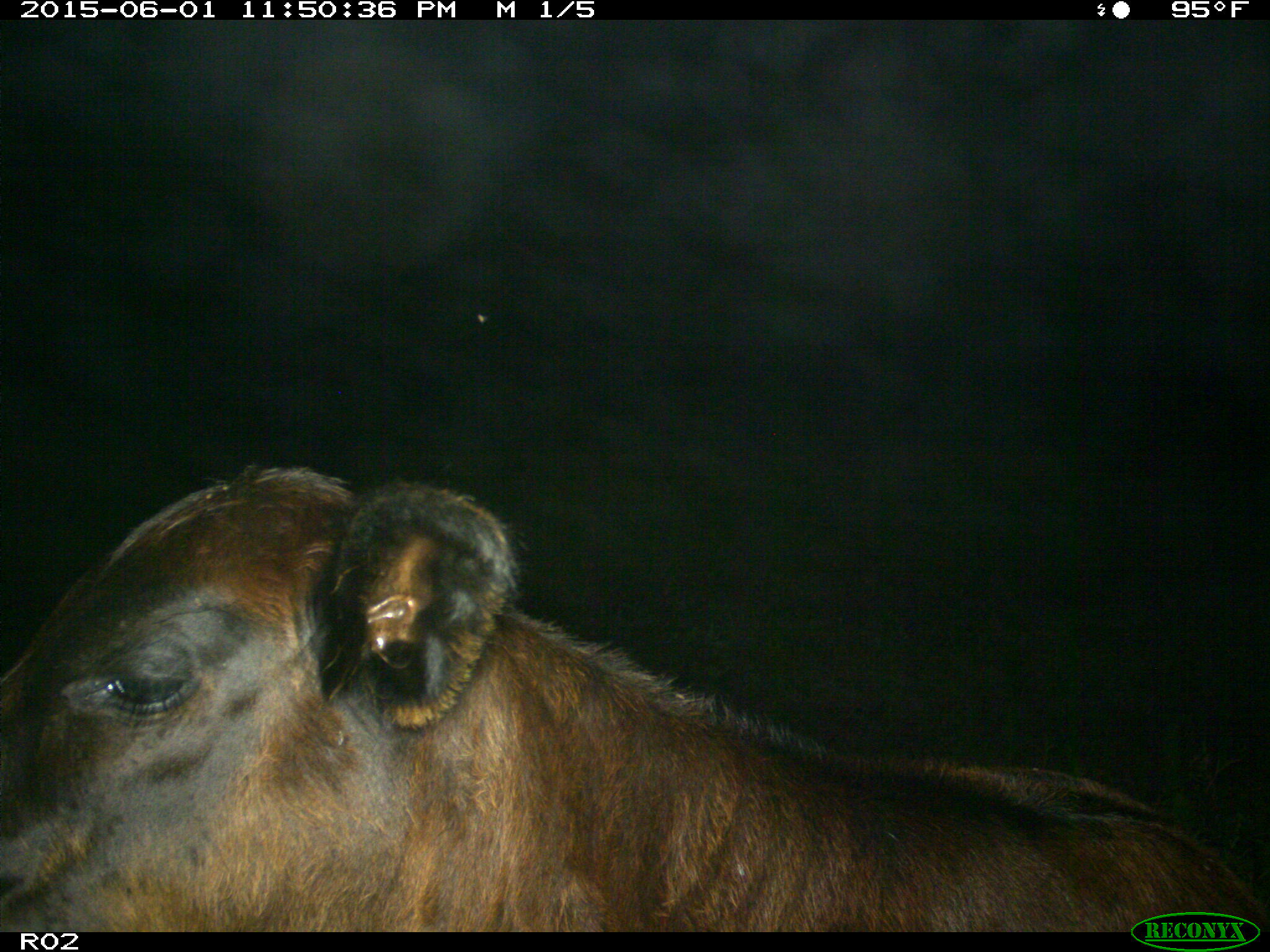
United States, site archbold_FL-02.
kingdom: Animalia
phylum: Chordata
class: Mammalia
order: Artiodactyla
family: Bovidae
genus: Bos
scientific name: Bos taurus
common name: domestic cow